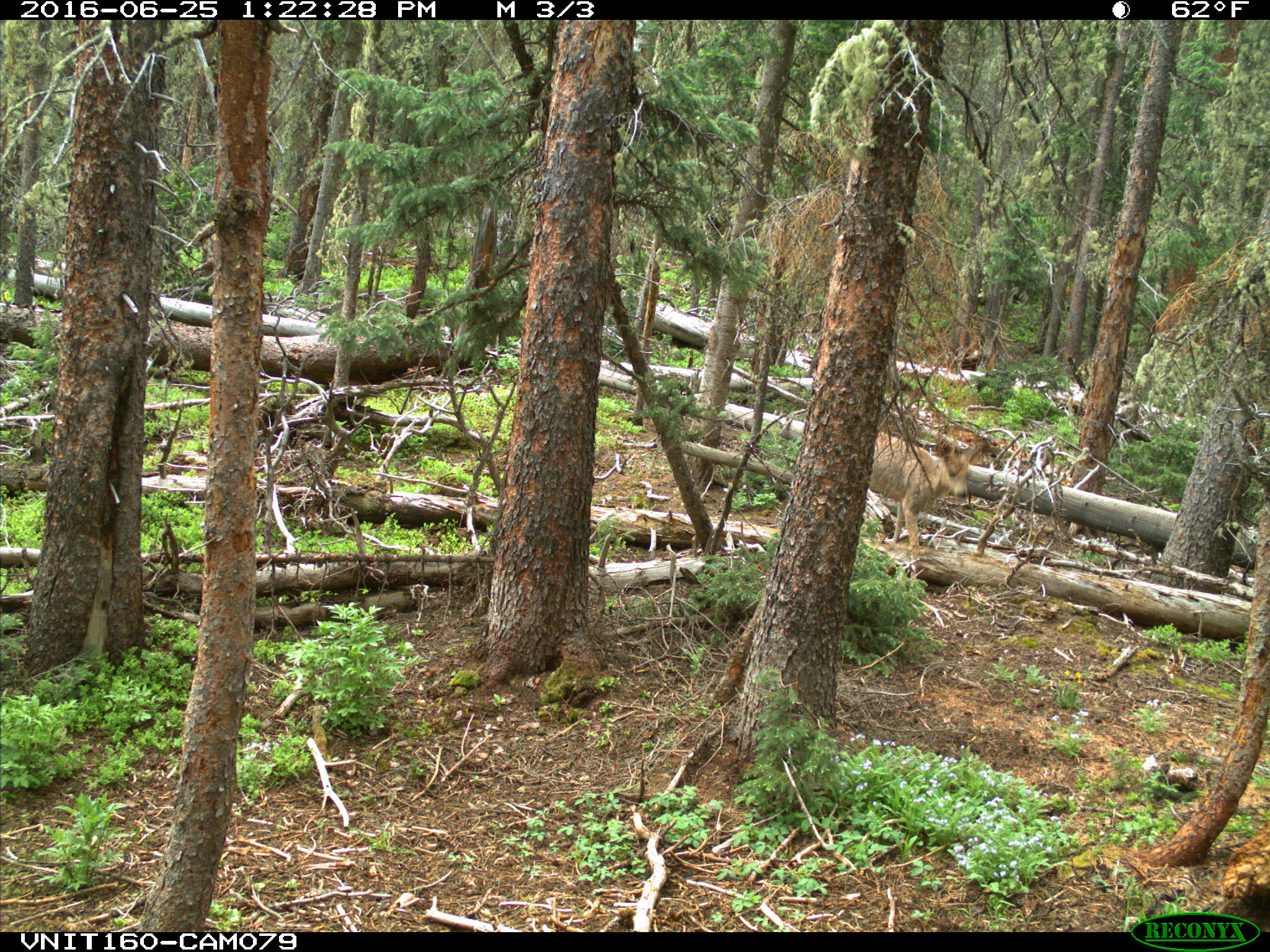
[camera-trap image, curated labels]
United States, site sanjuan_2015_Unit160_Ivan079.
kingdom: Animalia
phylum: Chordata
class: Mammalia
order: Artiodactyla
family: Cervidae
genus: Odocoileus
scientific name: Odocoileus hemionus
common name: mule deer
Odocoileus hemionus (mule deer).